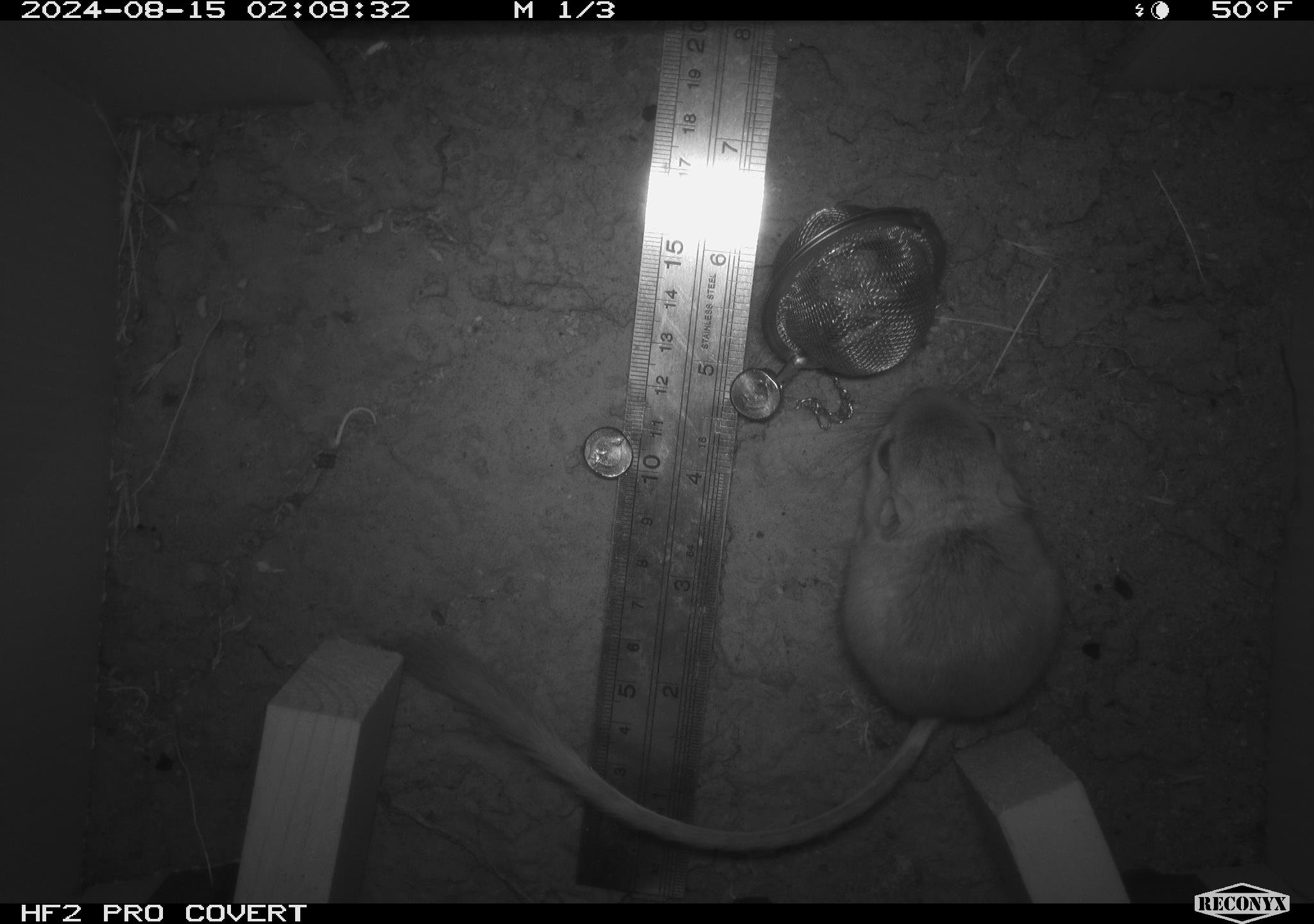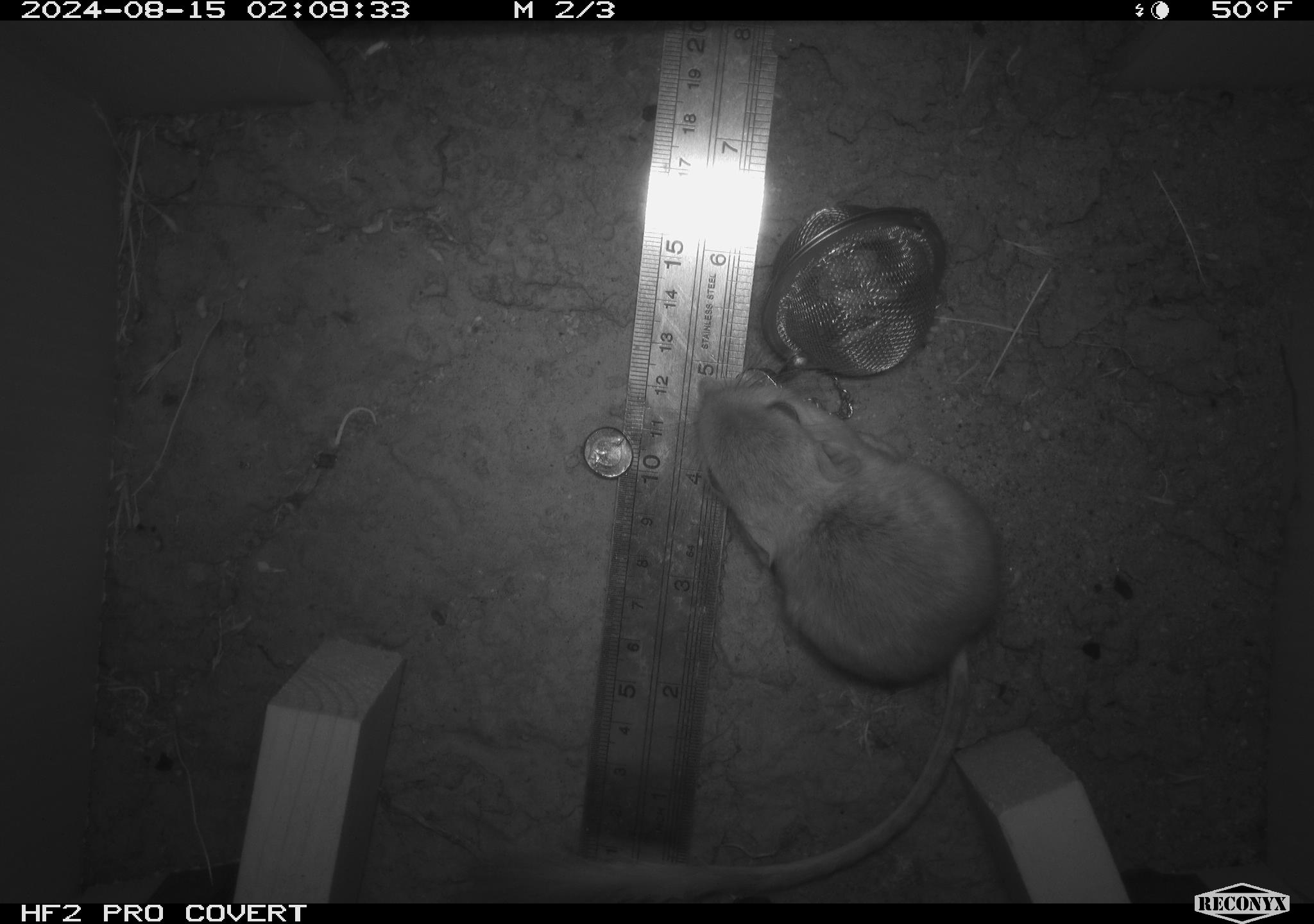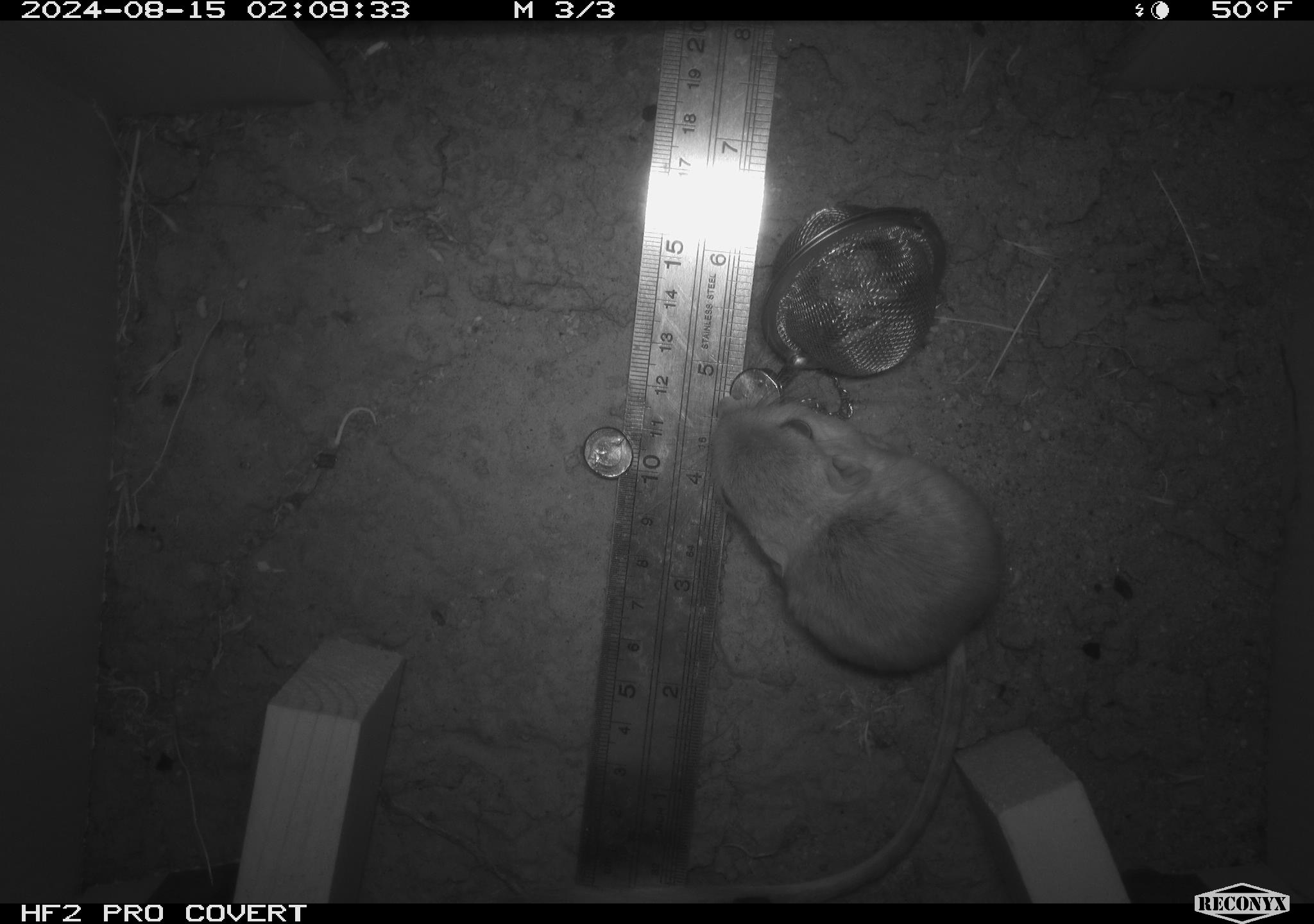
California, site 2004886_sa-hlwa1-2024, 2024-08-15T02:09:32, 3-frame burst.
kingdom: Animalia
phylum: Chordata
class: Mammalia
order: Rodentia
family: Heteromyidae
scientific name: Heteromyidae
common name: kangaroo rats and pocket mice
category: heteromyidae family